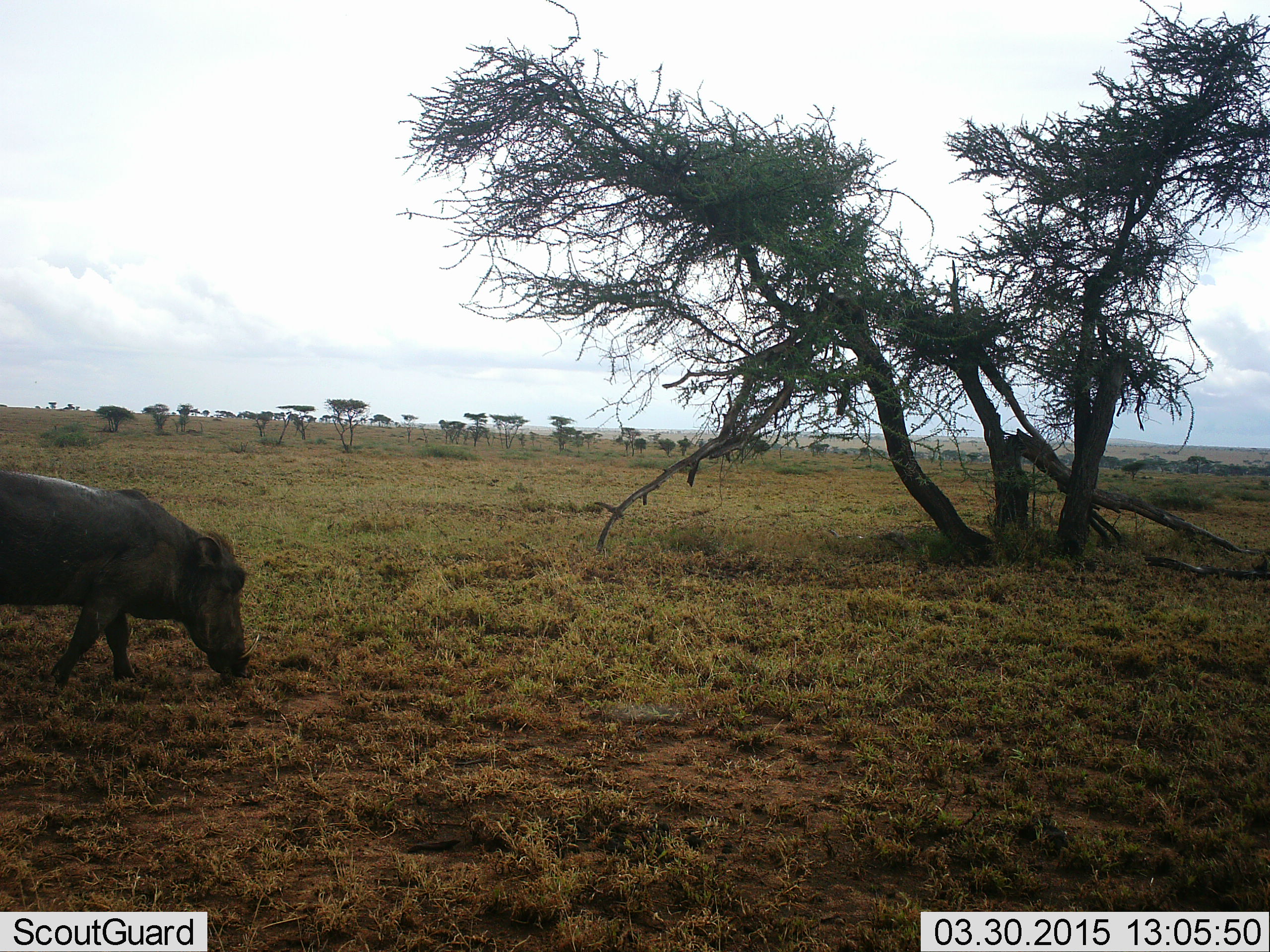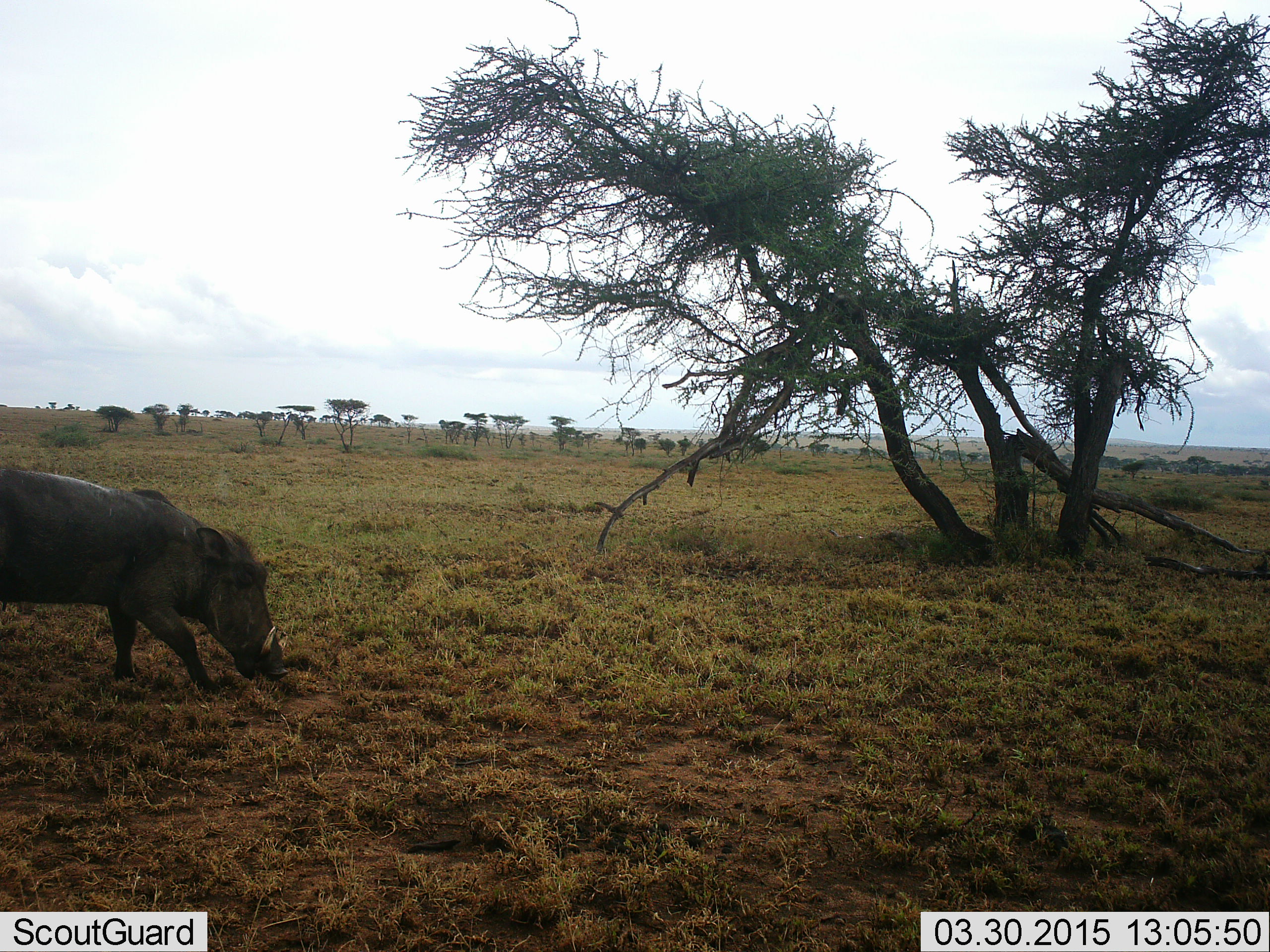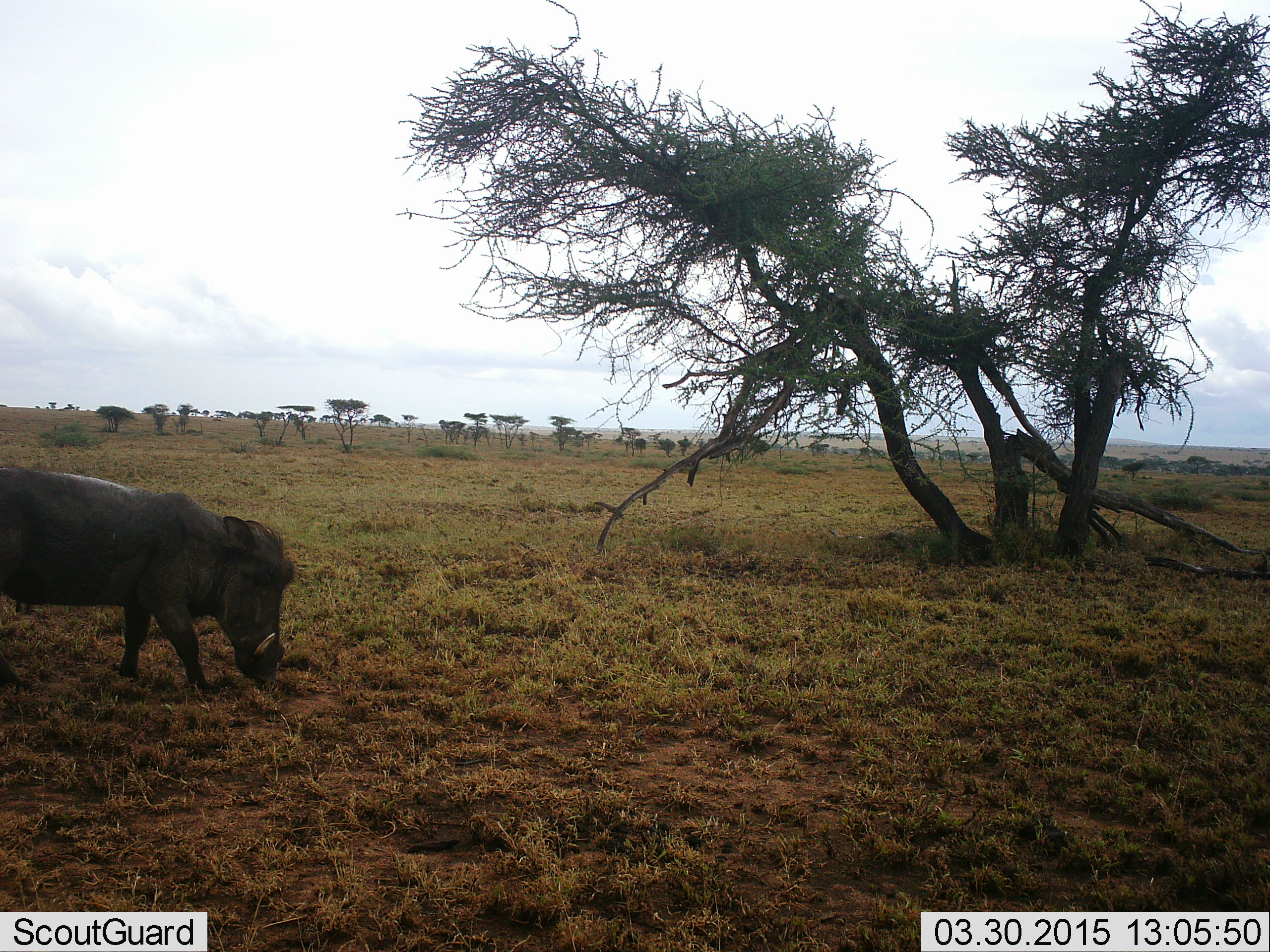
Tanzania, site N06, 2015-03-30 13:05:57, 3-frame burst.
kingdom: Animalia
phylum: Chordata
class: Mammalia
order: Artiodactyla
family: Suidae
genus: Phacochoerus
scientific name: Phacochoerus africanus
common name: warthog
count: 1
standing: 0%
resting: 0%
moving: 70%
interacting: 0%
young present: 0%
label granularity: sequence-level